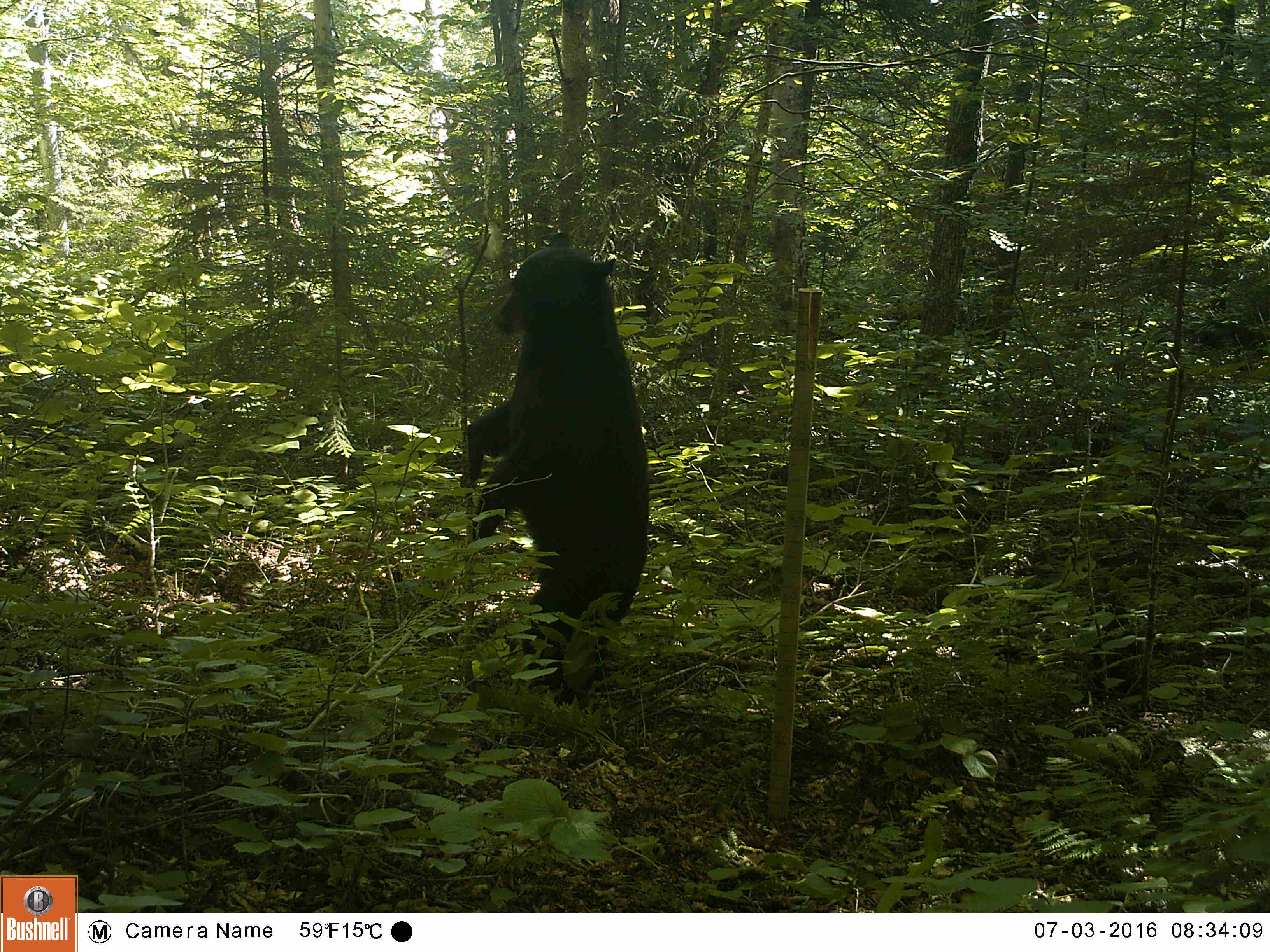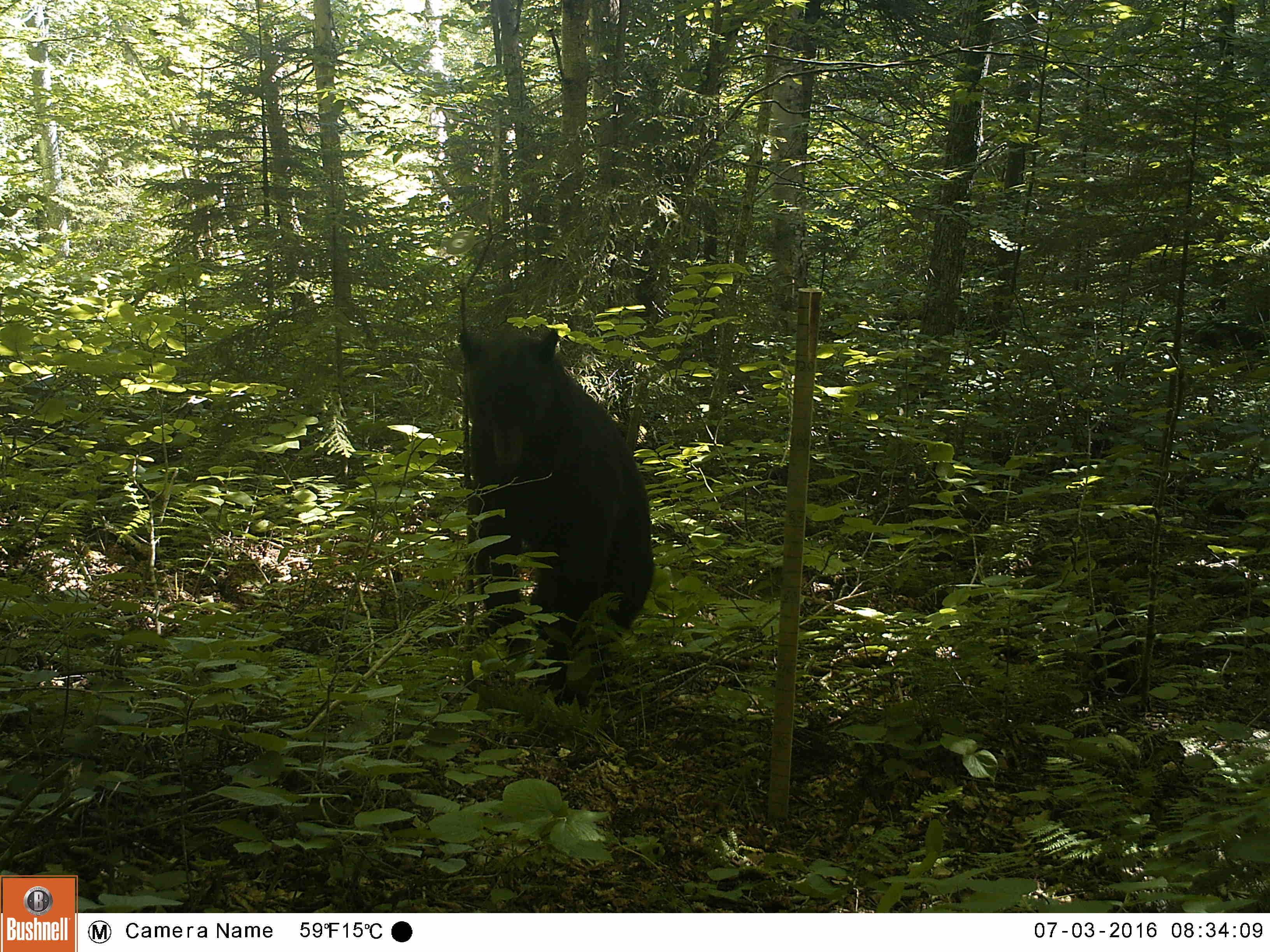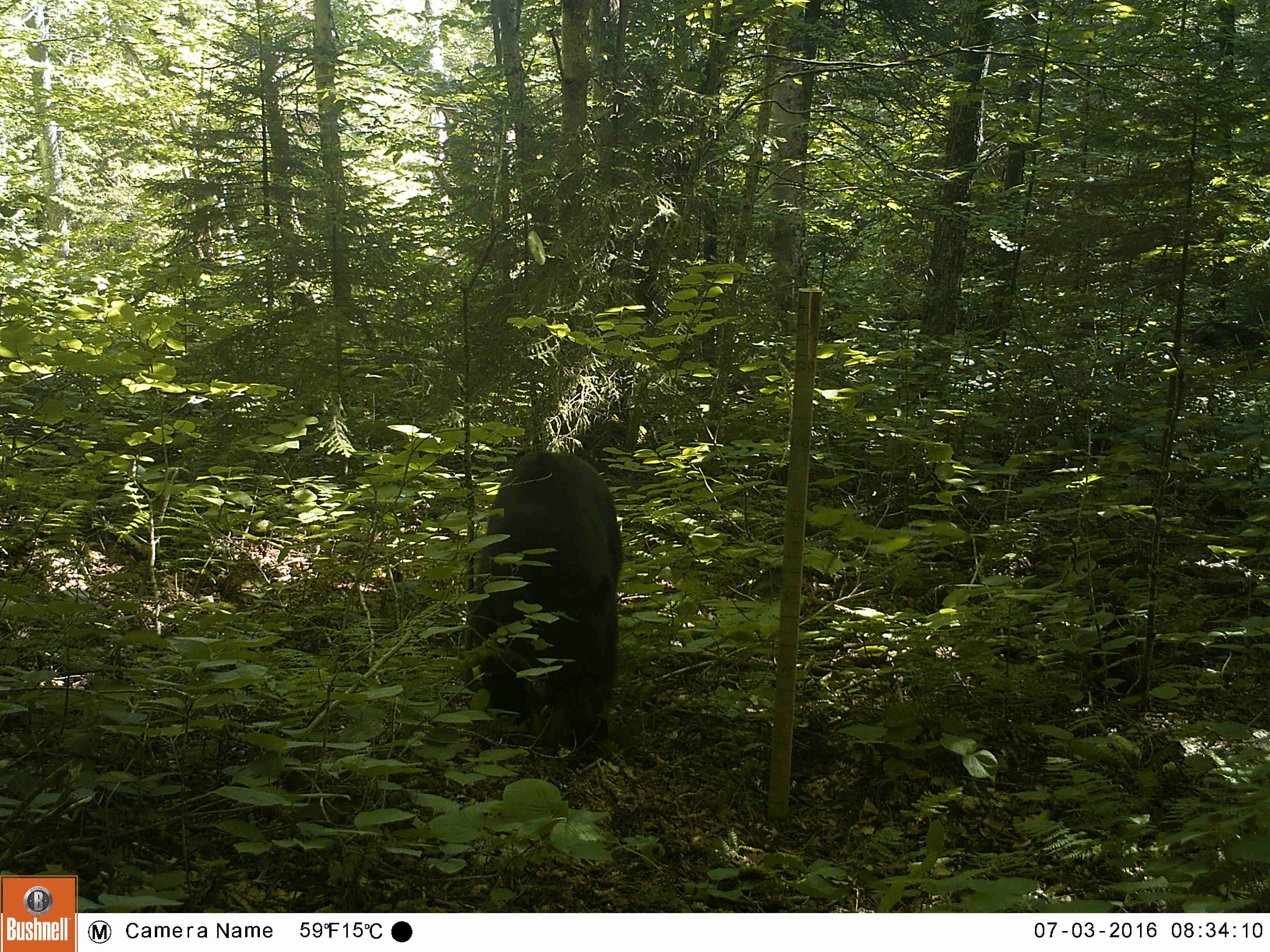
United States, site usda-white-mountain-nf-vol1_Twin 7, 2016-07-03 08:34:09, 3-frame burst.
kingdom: Animalia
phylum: Chordata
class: Mammalia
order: Carnivora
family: Ursidae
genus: Ursus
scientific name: Ursus americanus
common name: black bear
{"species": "black bear (Ursus americanus)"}